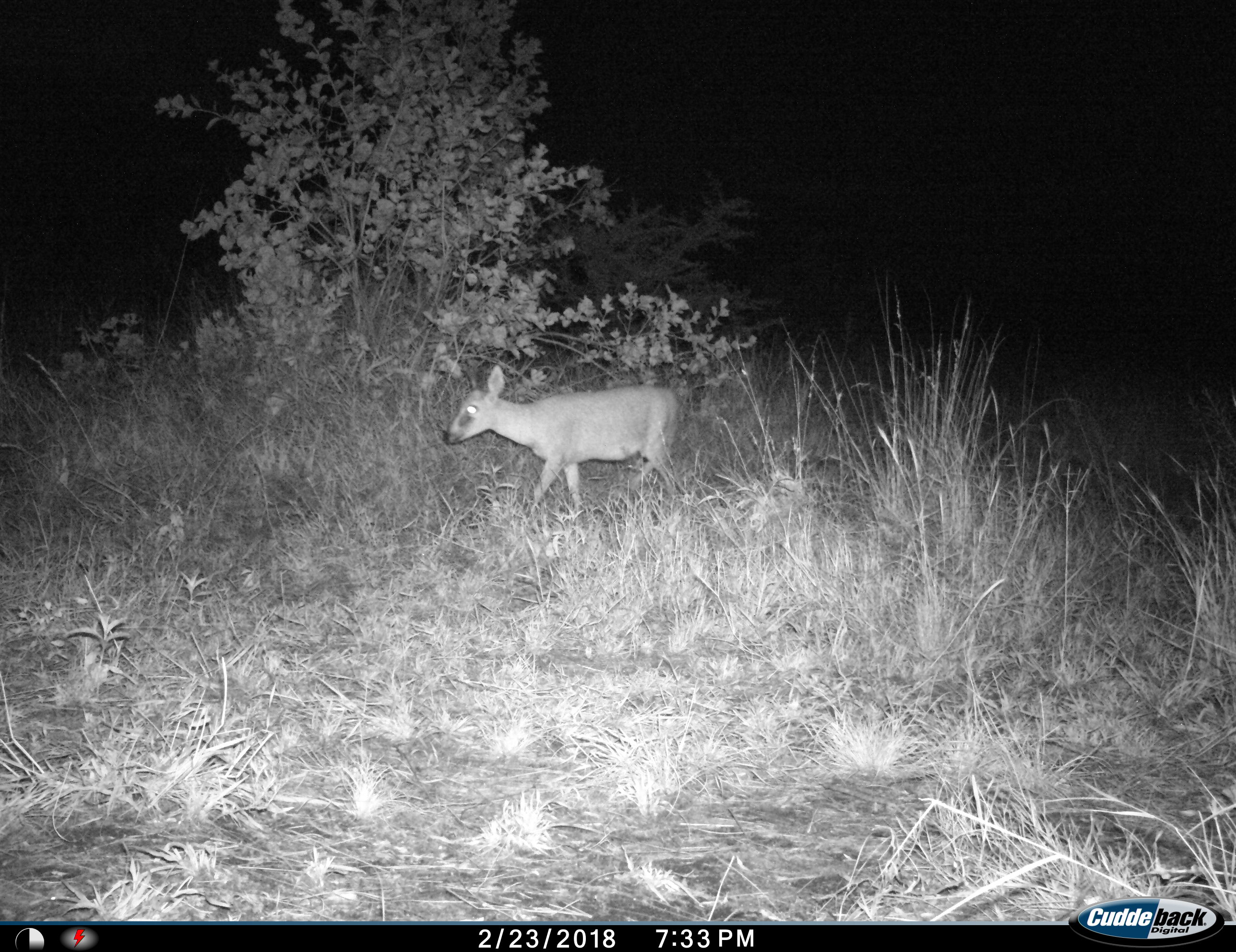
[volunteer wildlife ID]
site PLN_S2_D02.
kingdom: Animalia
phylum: Chordata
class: Mammalia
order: Artiodactyla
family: Bovidae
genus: Sylvicapra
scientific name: Sylvicapra grimmia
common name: common duiker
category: duikercommongrey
Duikercommongrey (common duiker) (Sylvicapra grimmia), count 1. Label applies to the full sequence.